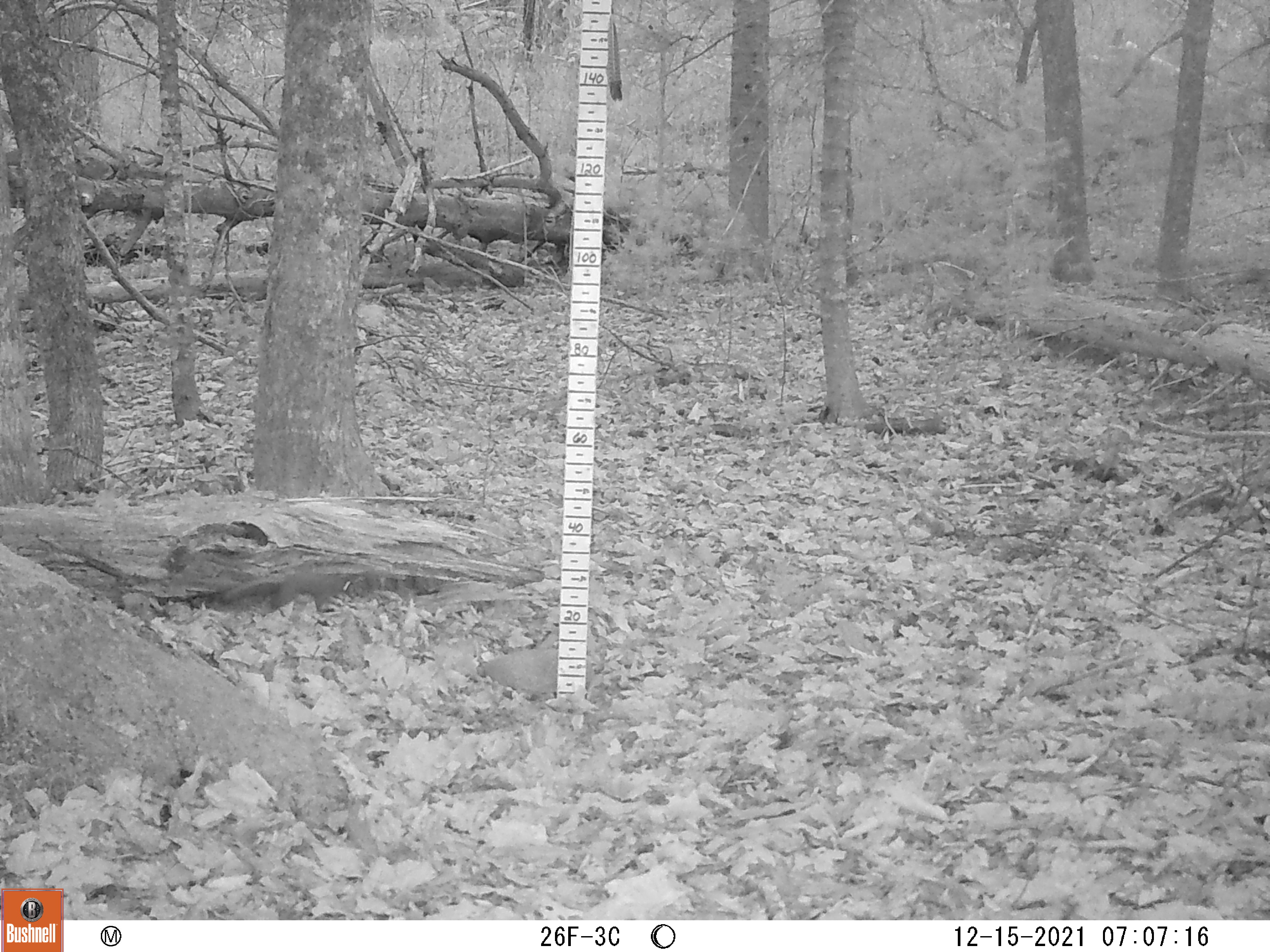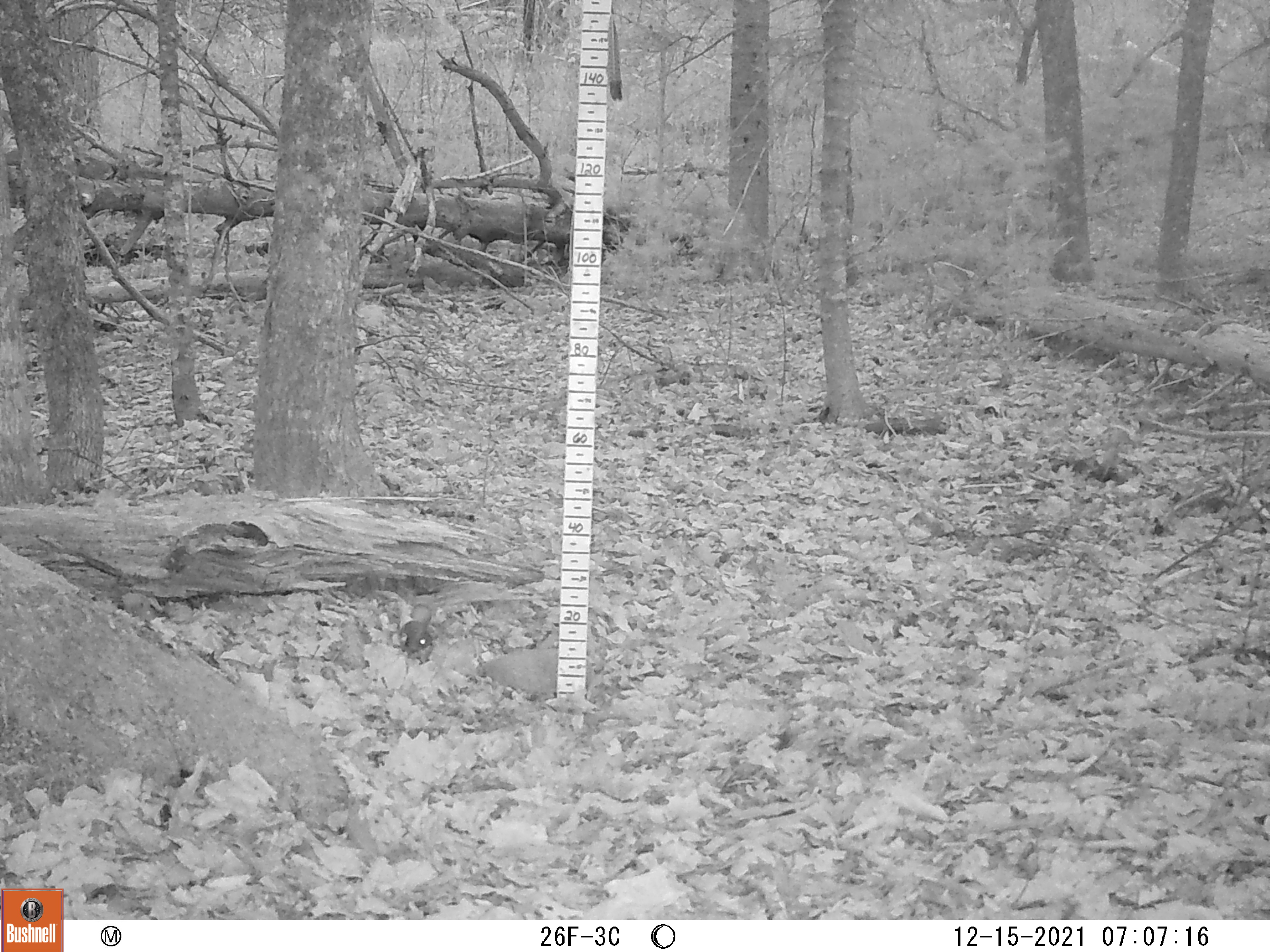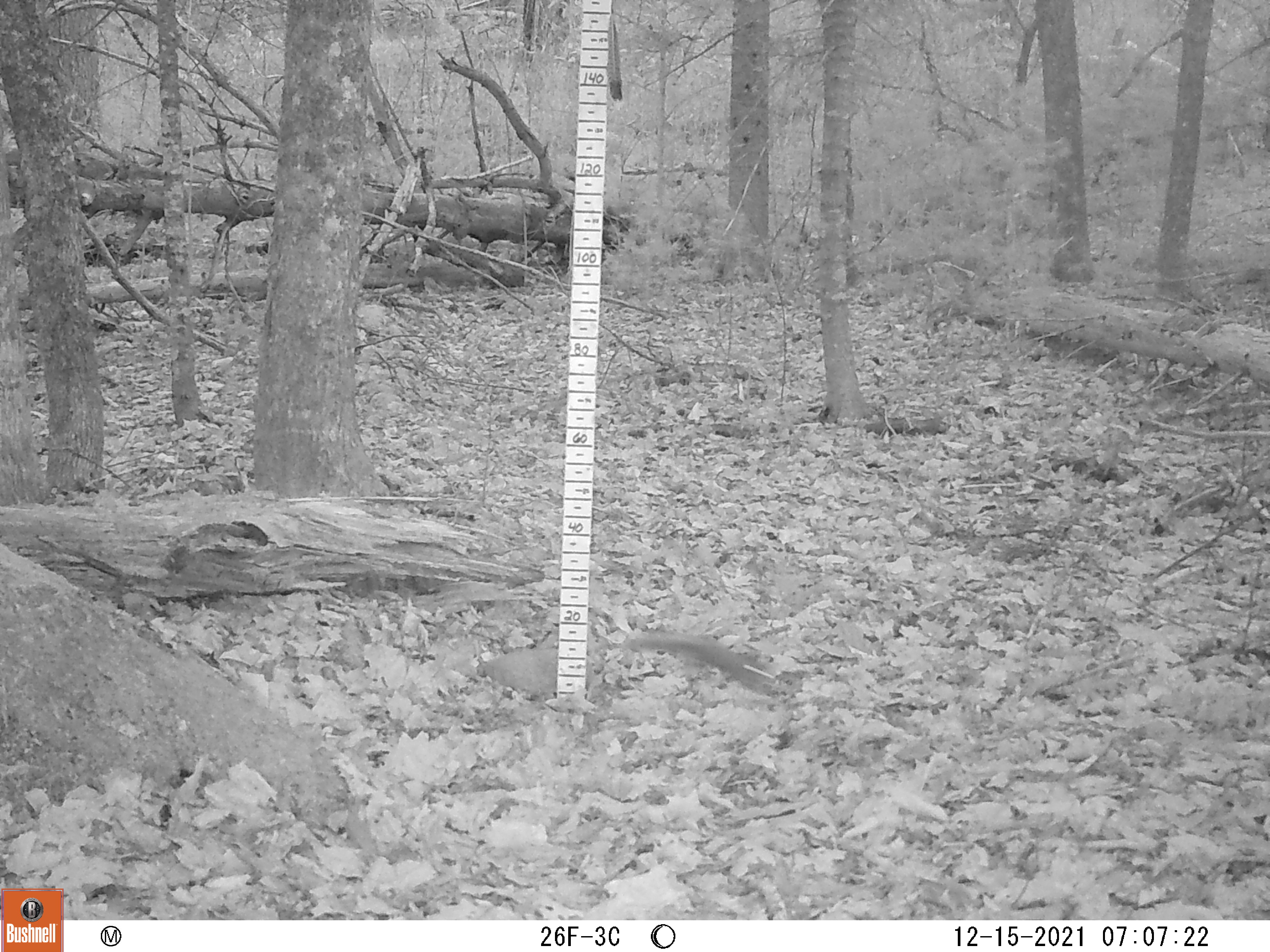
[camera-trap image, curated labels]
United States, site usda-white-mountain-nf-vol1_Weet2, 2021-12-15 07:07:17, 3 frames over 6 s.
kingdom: Animalia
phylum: Chordata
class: Mammalia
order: Rodentia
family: Sciuridae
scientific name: Sciuridae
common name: squirrel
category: squirrel sp.